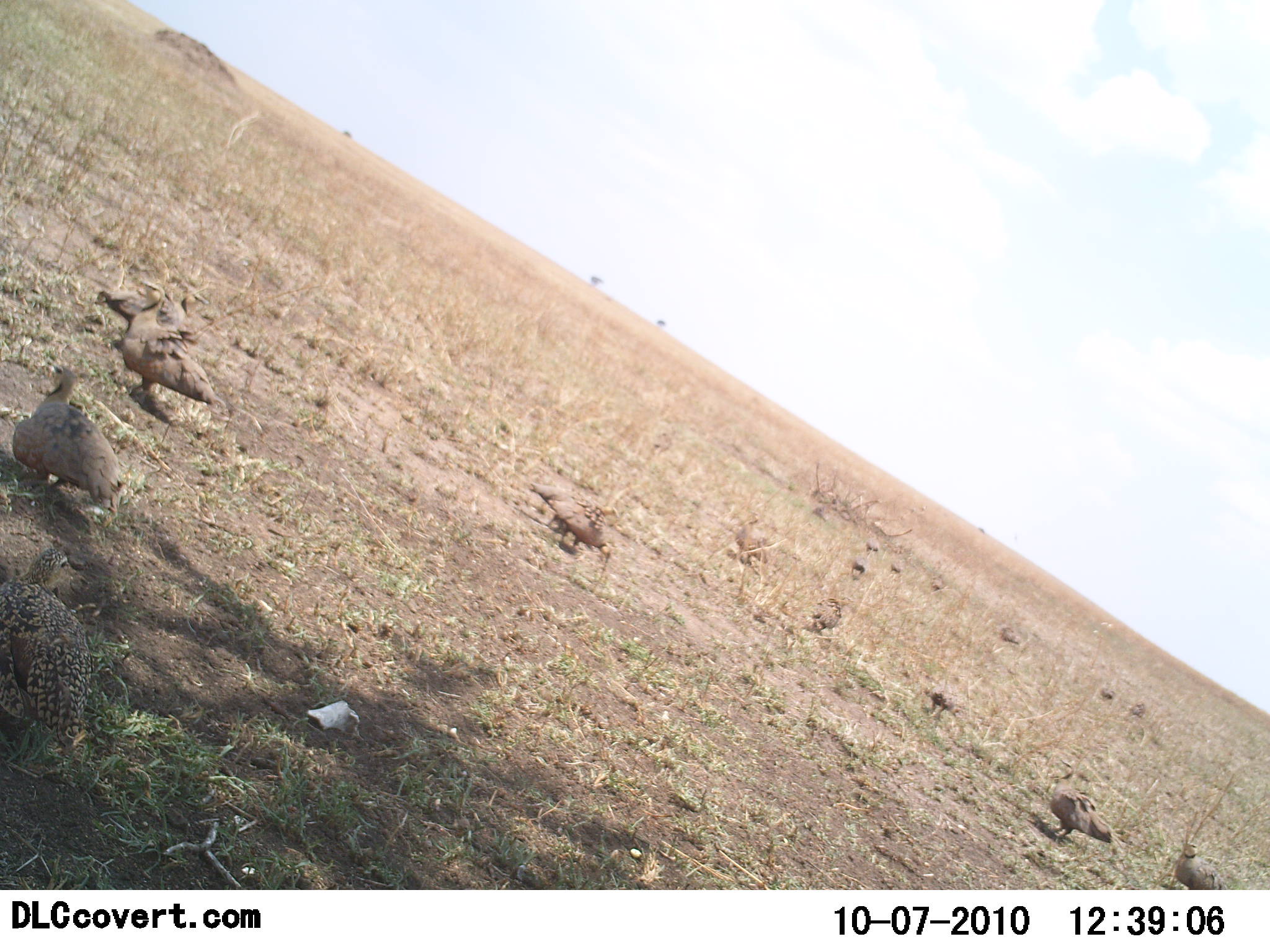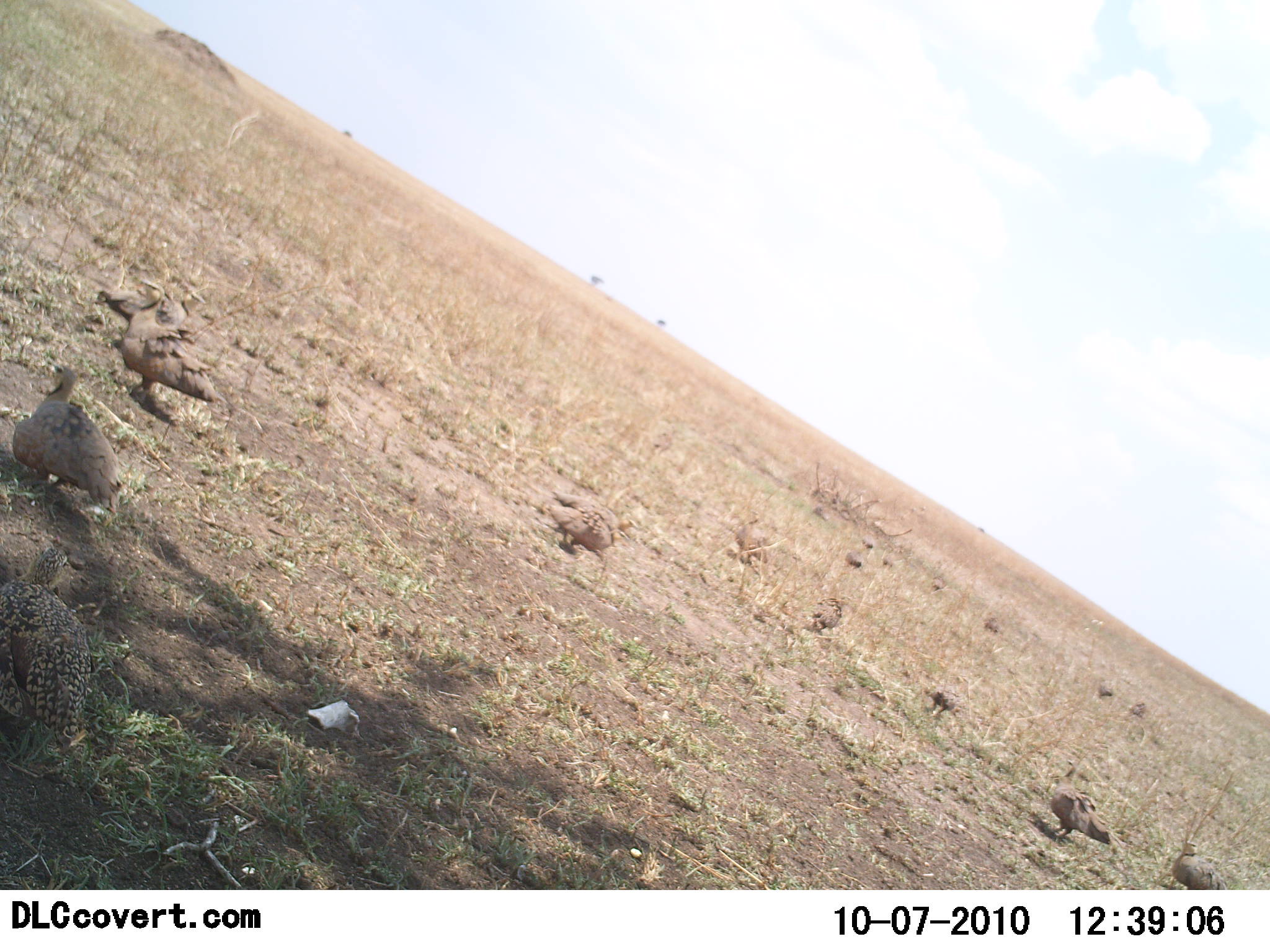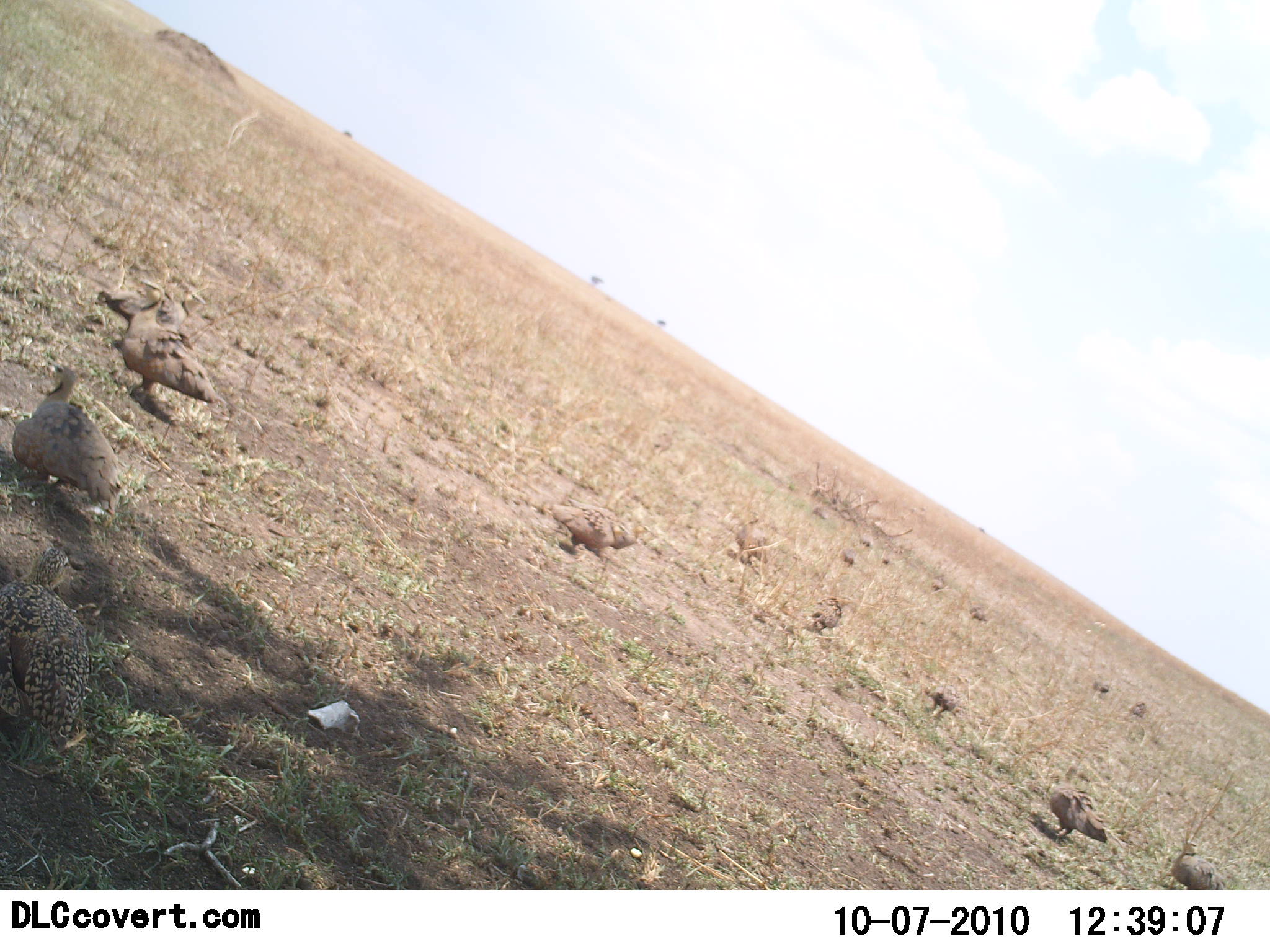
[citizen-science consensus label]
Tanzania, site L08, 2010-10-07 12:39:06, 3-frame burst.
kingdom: Animalia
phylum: Chordata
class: Aves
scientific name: Aves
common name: bird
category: otherbird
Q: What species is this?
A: Otherbird (bird) (Aves).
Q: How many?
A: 11-50.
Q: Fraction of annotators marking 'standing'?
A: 73%.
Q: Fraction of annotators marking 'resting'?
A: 20%.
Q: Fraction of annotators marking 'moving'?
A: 40%.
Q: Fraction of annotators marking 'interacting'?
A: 0%.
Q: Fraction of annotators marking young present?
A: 0%.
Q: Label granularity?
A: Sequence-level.